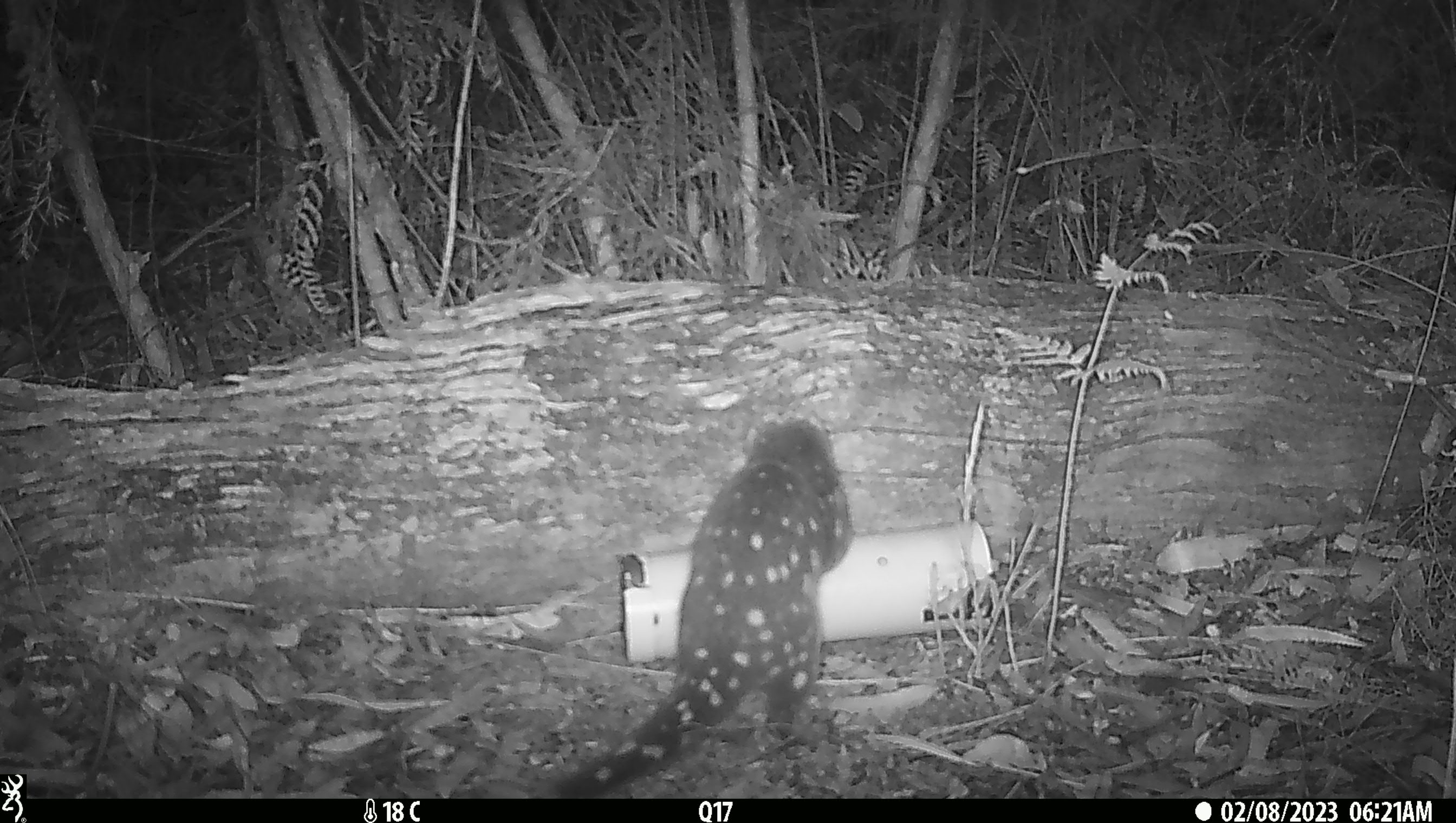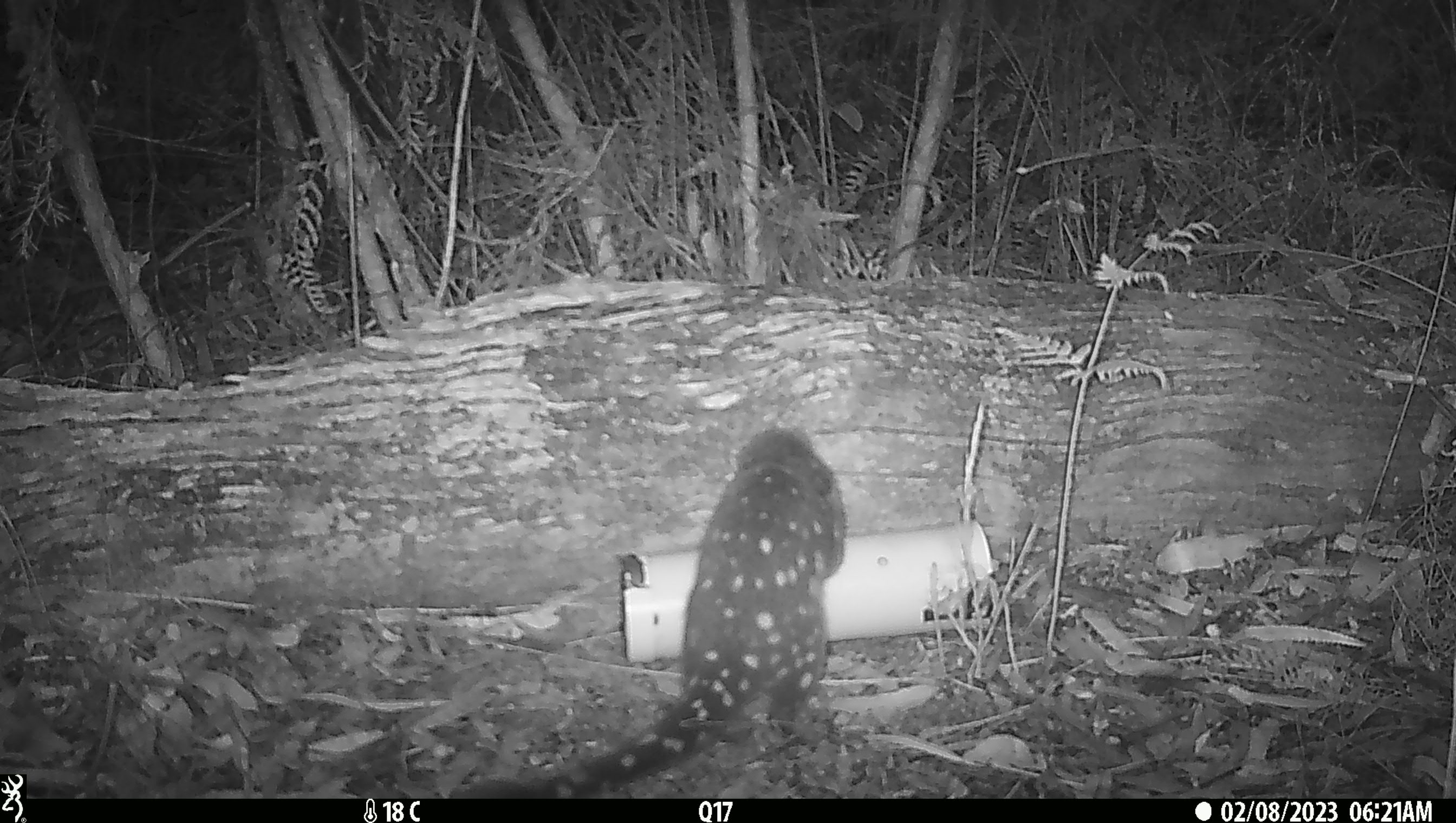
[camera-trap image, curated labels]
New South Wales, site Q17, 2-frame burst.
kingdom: Animalia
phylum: Chordata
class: Mammalia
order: Dasyuromorphia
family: Dasyuridae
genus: Dasyurus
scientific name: Dasyurus maculatus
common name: spotted-tailed quoll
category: quoll